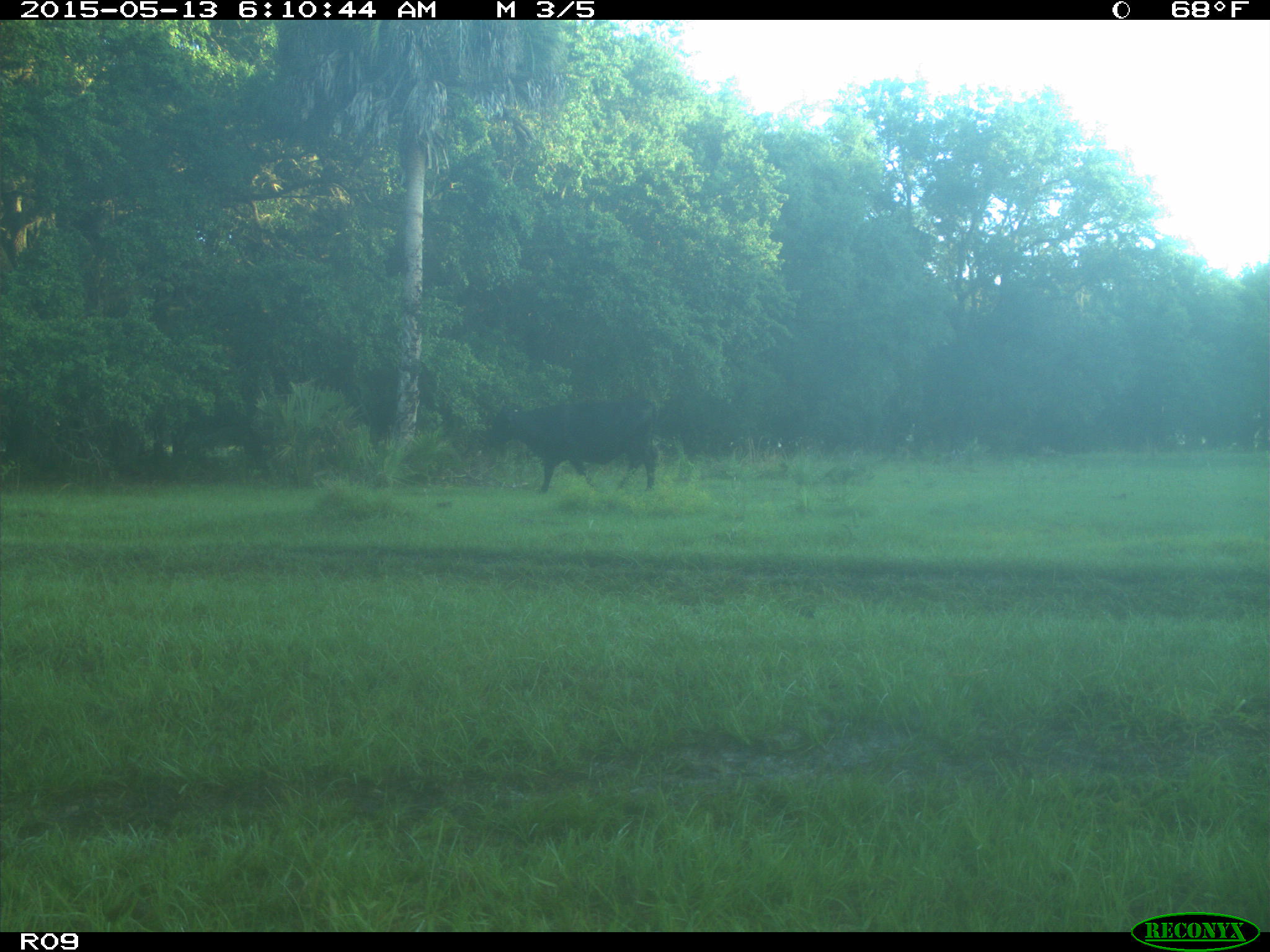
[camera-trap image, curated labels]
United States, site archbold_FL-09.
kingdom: Animalia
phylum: Chordata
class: Mammalia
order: Artiodactyla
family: Bovidae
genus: Bos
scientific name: Bos taurus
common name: domestic cow